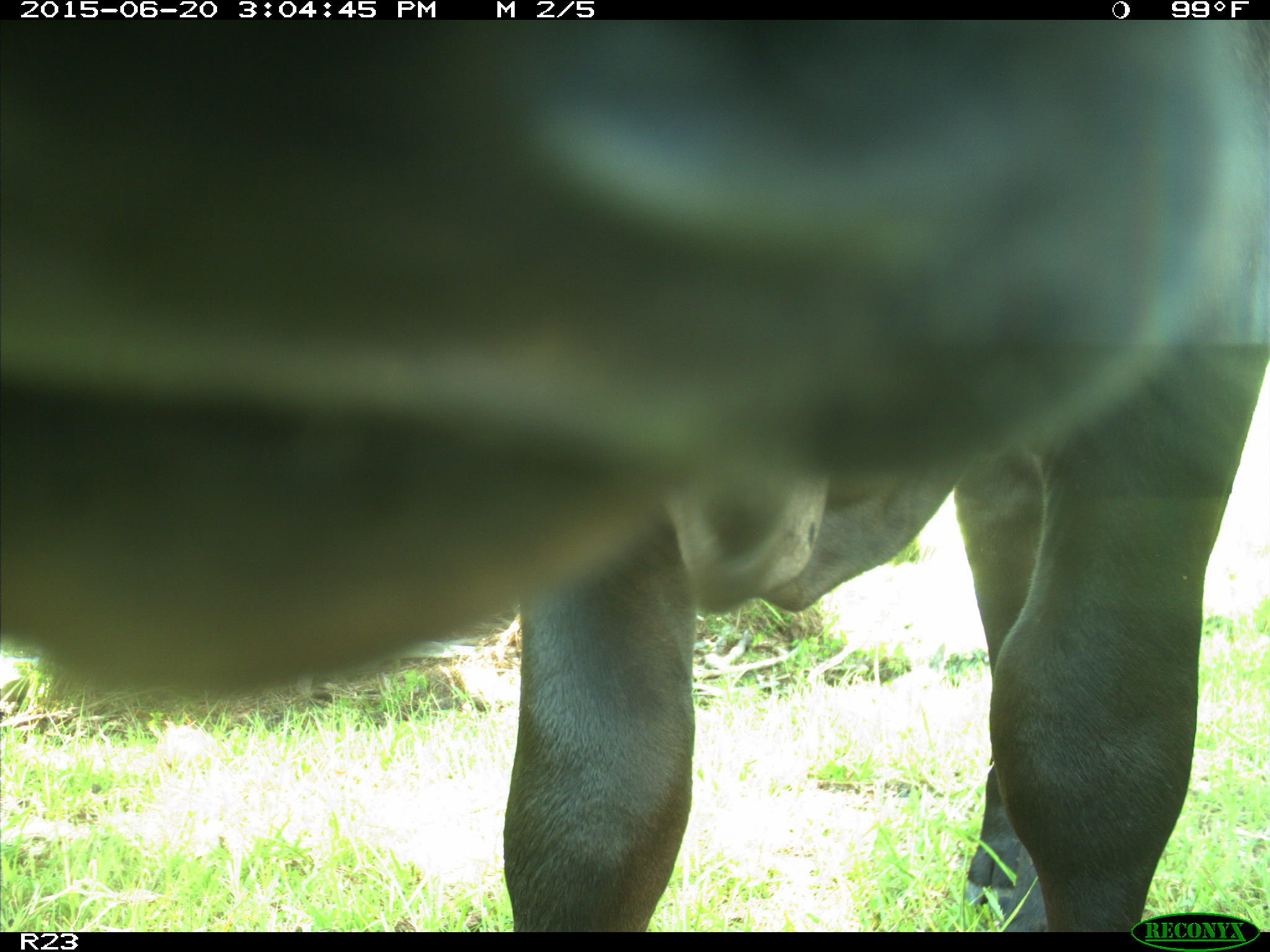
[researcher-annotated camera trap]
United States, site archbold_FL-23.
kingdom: Animalia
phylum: Chordata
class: Mammalia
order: Artiodactyla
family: Bovidae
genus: Bos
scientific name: Bos taurus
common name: domestic cow